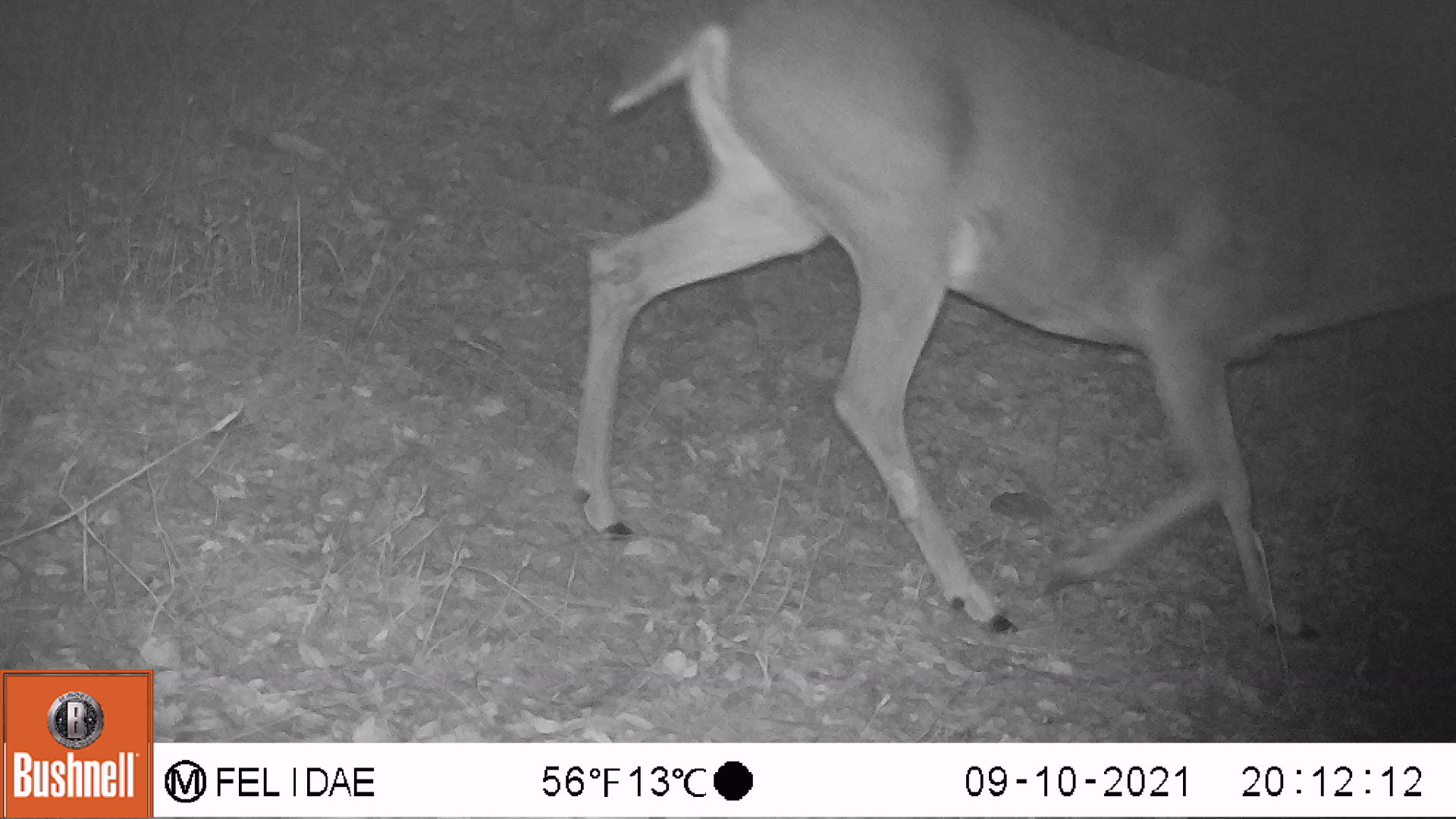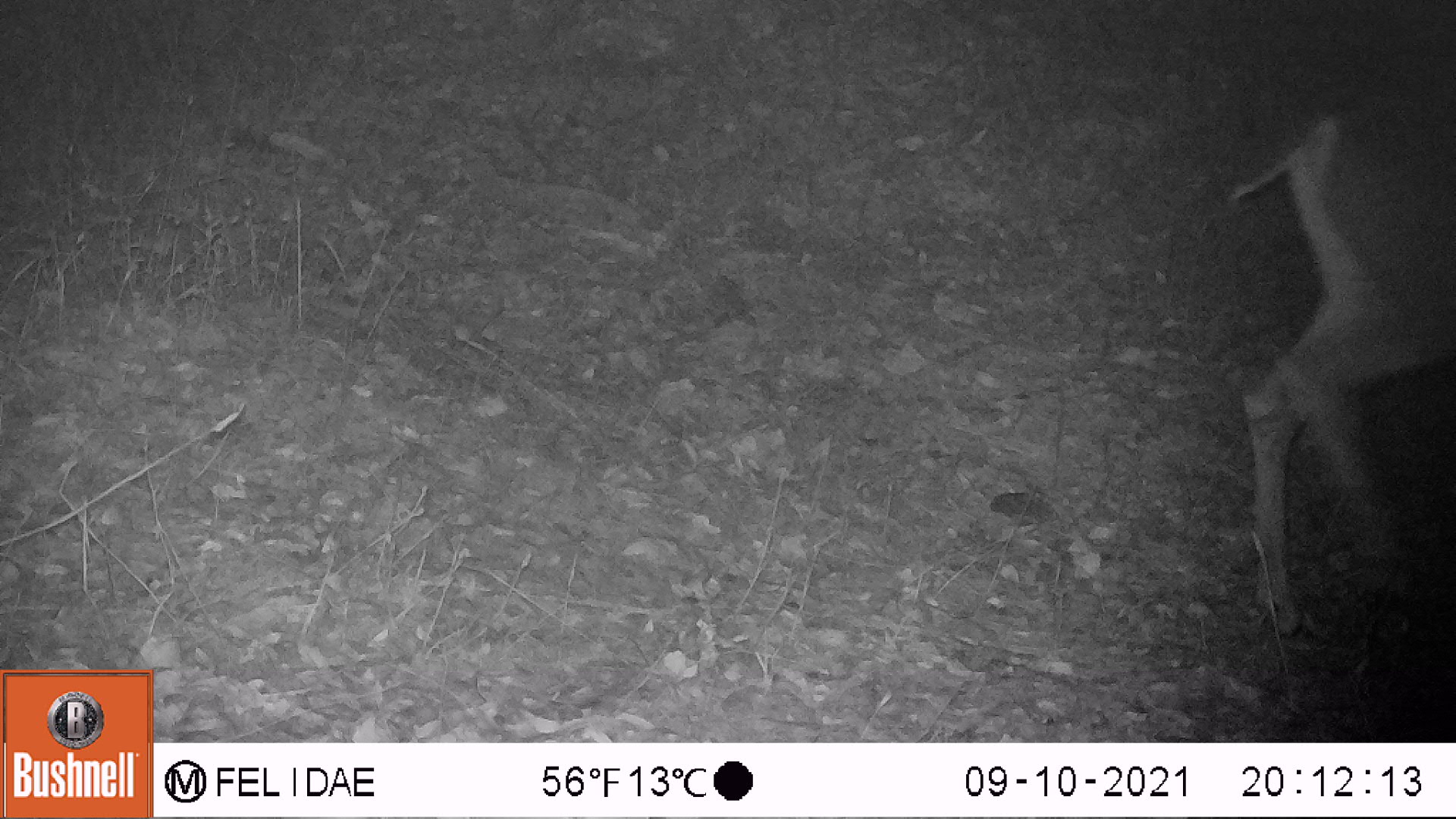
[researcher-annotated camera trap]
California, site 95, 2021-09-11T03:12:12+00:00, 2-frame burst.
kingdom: Animalia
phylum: Chordata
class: Mammalia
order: Artiodactyla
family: Cervidae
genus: Odocoileus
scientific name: Odocoileus hemionus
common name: mule deer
Mule deer (Odocoileus hemionus).